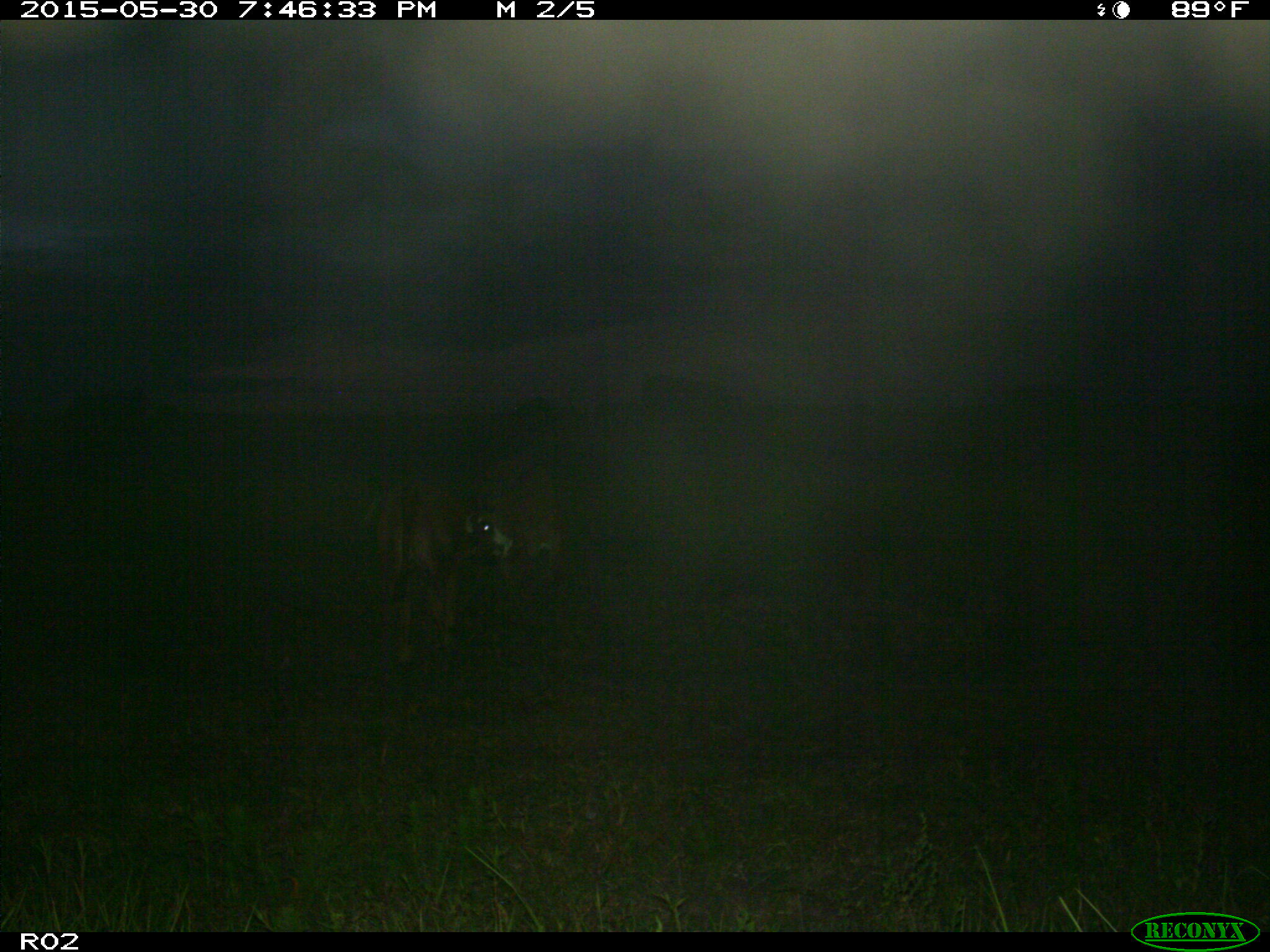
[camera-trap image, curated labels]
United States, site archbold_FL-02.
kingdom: Animalia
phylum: Chordata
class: Mammalia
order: Artiodactyla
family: Bovidae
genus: Bos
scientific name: Bos taurus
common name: domestic cow